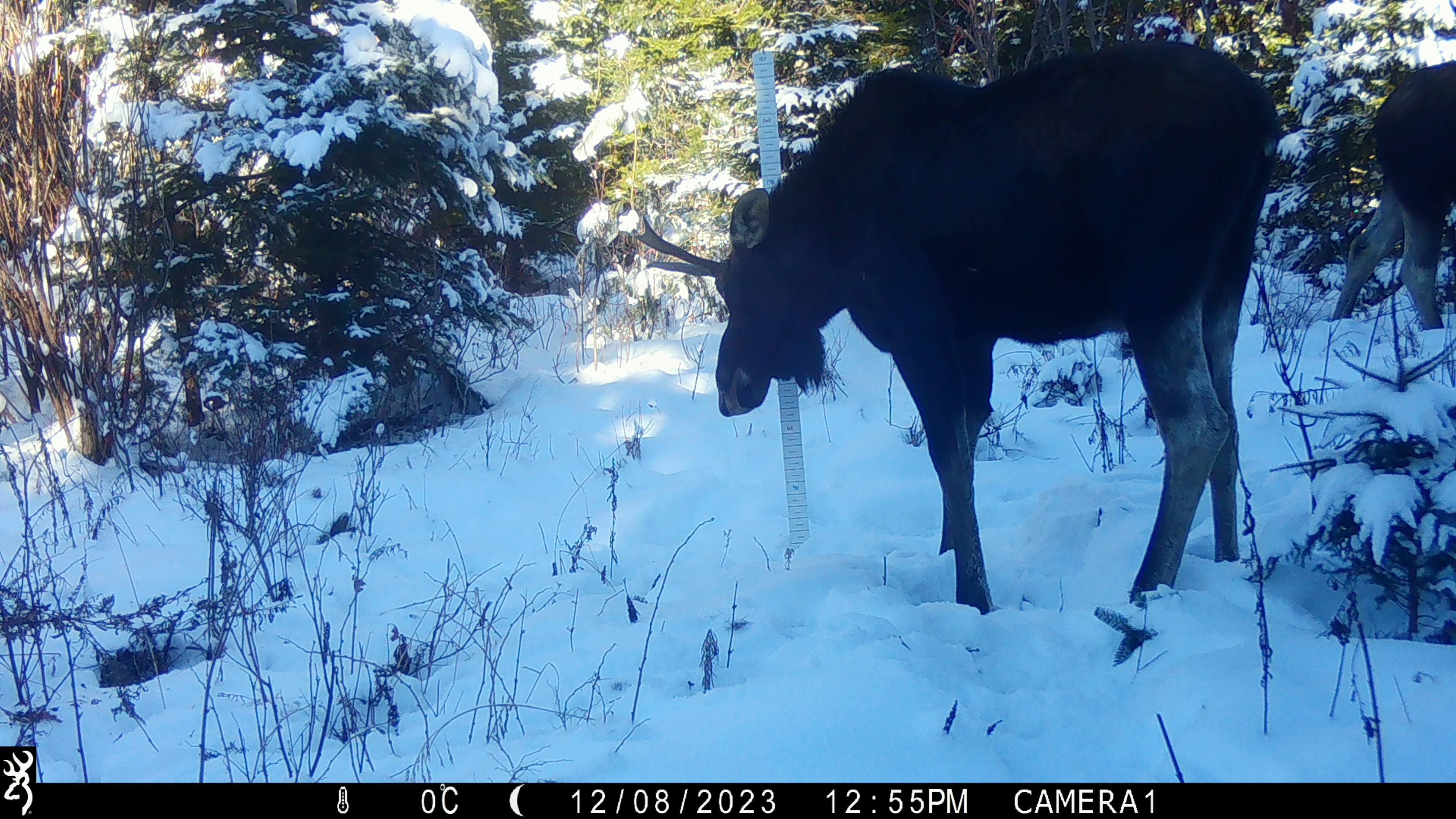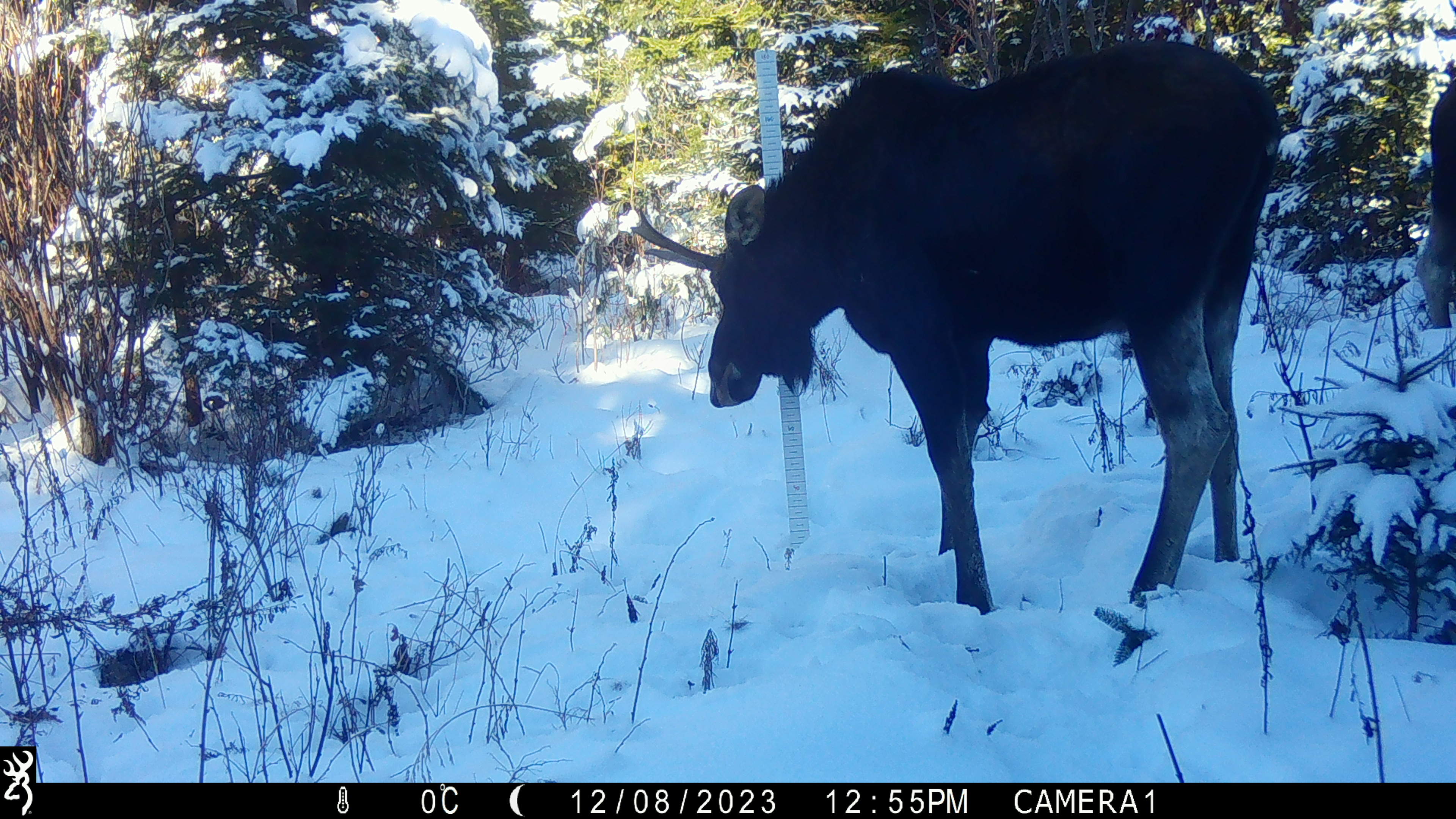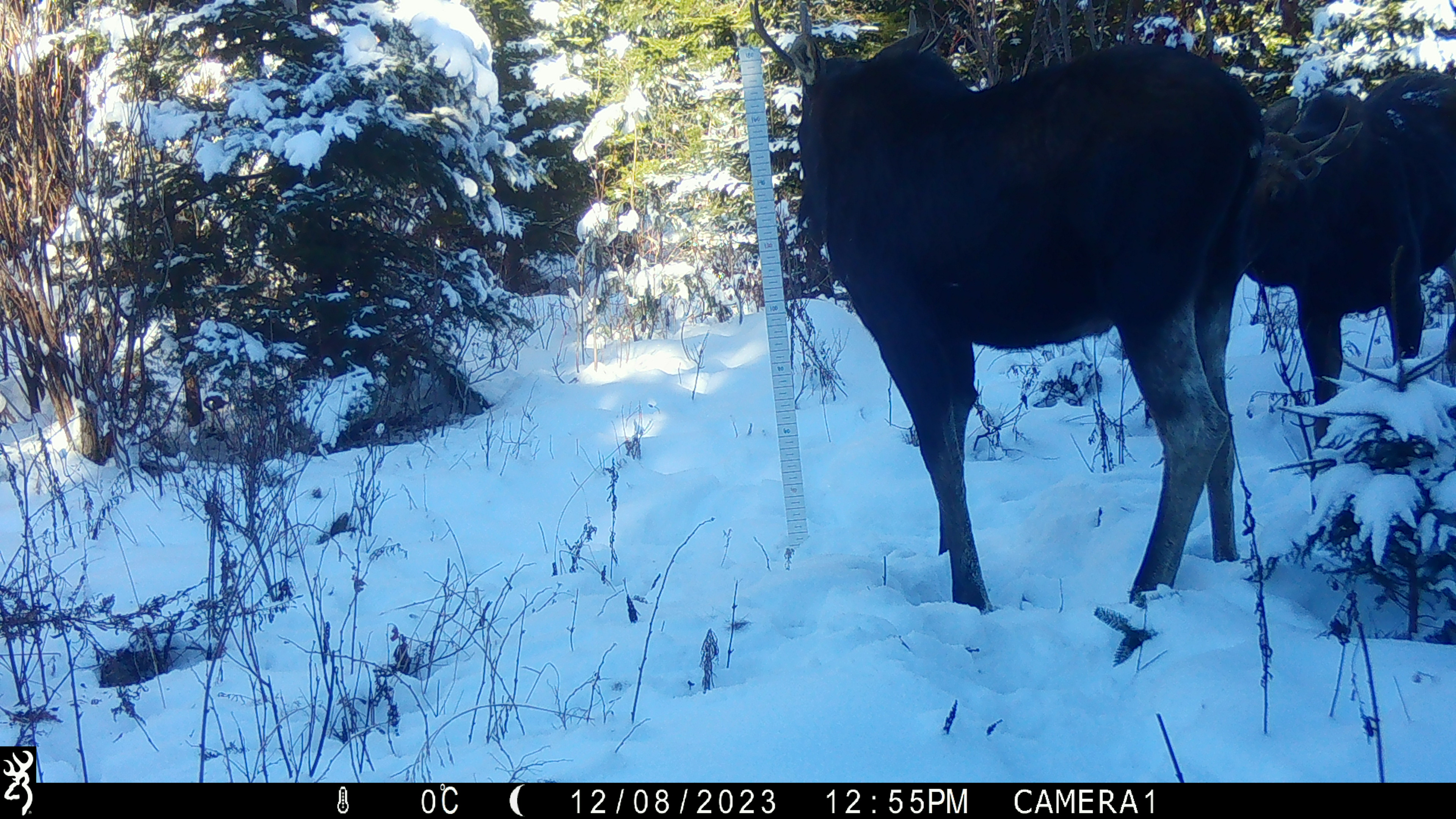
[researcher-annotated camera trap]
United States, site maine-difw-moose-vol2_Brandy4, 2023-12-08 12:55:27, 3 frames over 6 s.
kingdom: Animalia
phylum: Chordata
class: Mammalia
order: Artiodactyla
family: Cervidae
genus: Alces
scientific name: Alces alces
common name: moose